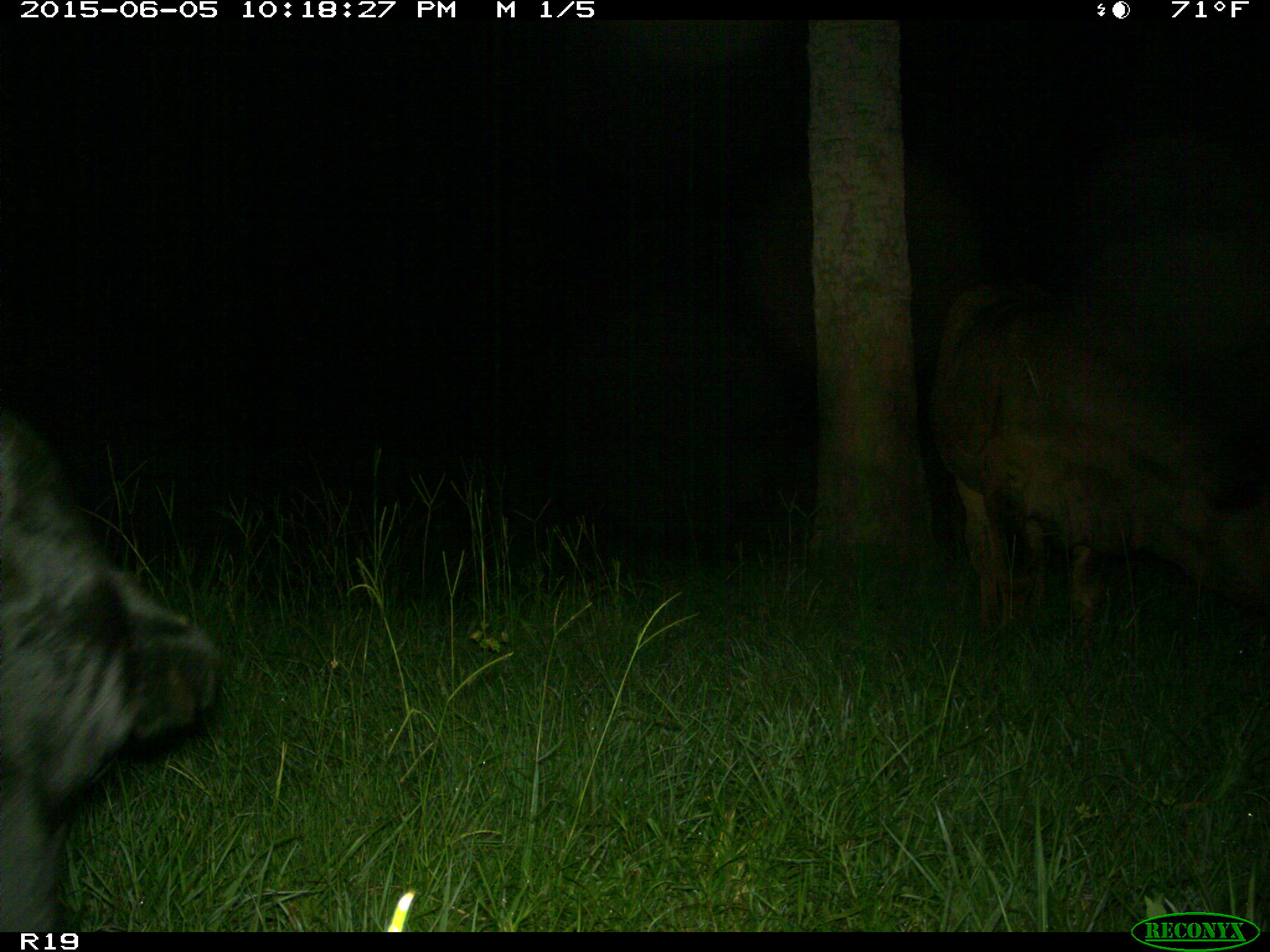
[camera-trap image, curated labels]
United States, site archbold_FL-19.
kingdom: Animalia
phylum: Chordata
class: Mammalia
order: Artiodactyla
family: Bovidae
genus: Bos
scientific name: Bos taurus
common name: domestic cow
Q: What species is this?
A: Bos taurus (domestic cow).